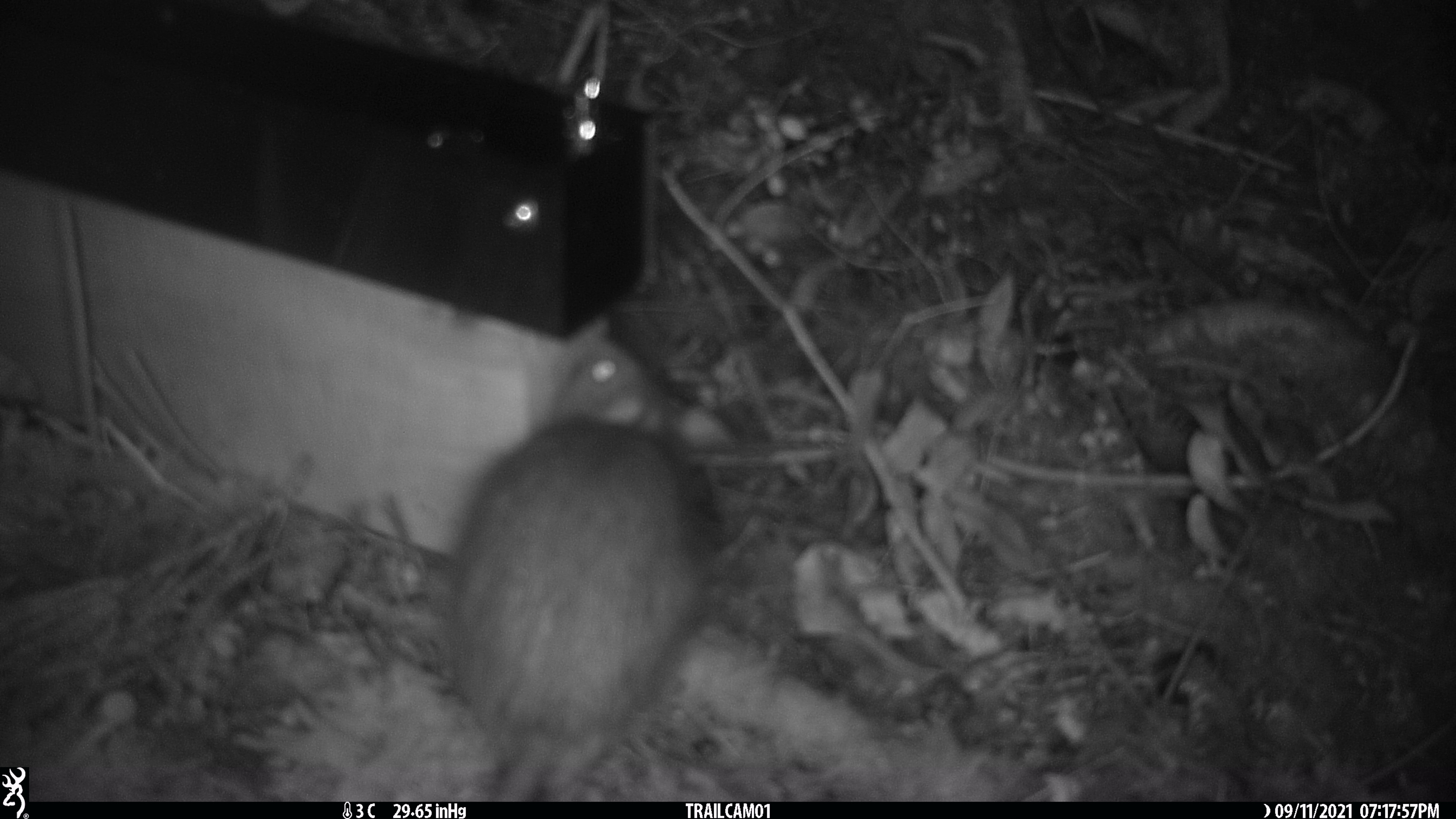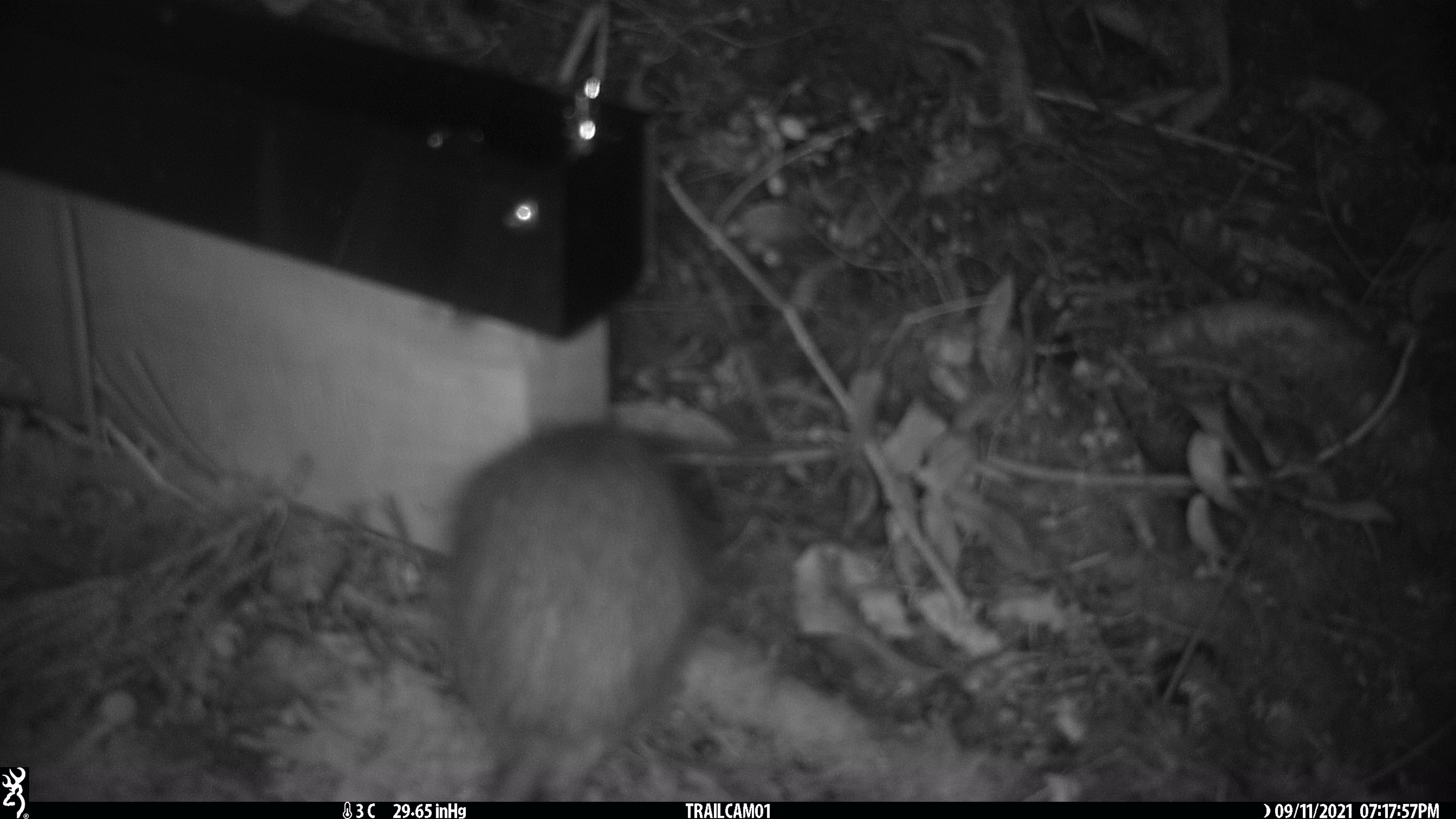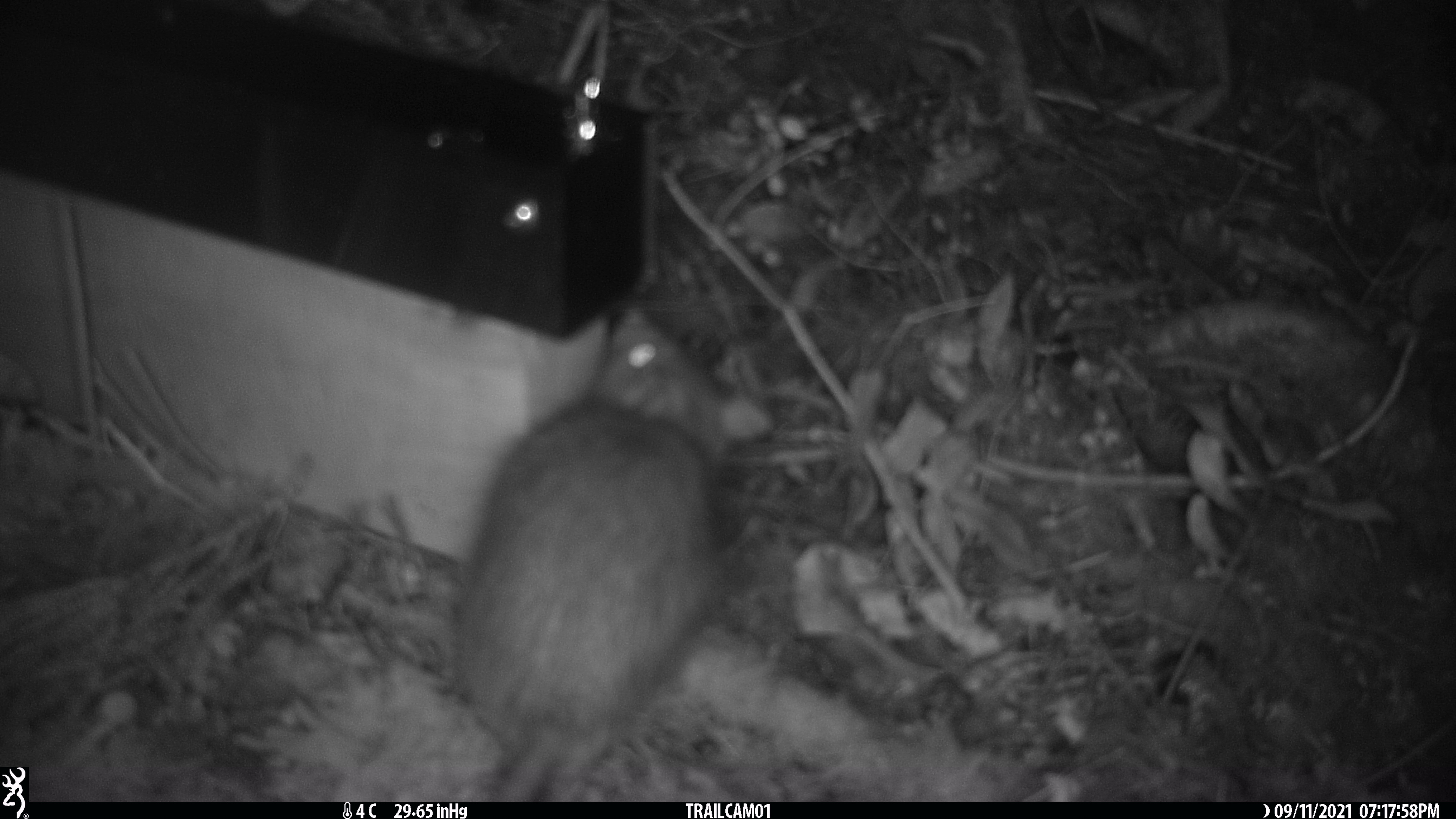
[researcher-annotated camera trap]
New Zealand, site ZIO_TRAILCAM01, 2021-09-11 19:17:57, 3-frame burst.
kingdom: Animalia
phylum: Chordata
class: Mammalia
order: Rodentia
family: Muridae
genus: Rattus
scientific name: Rattus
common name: rat